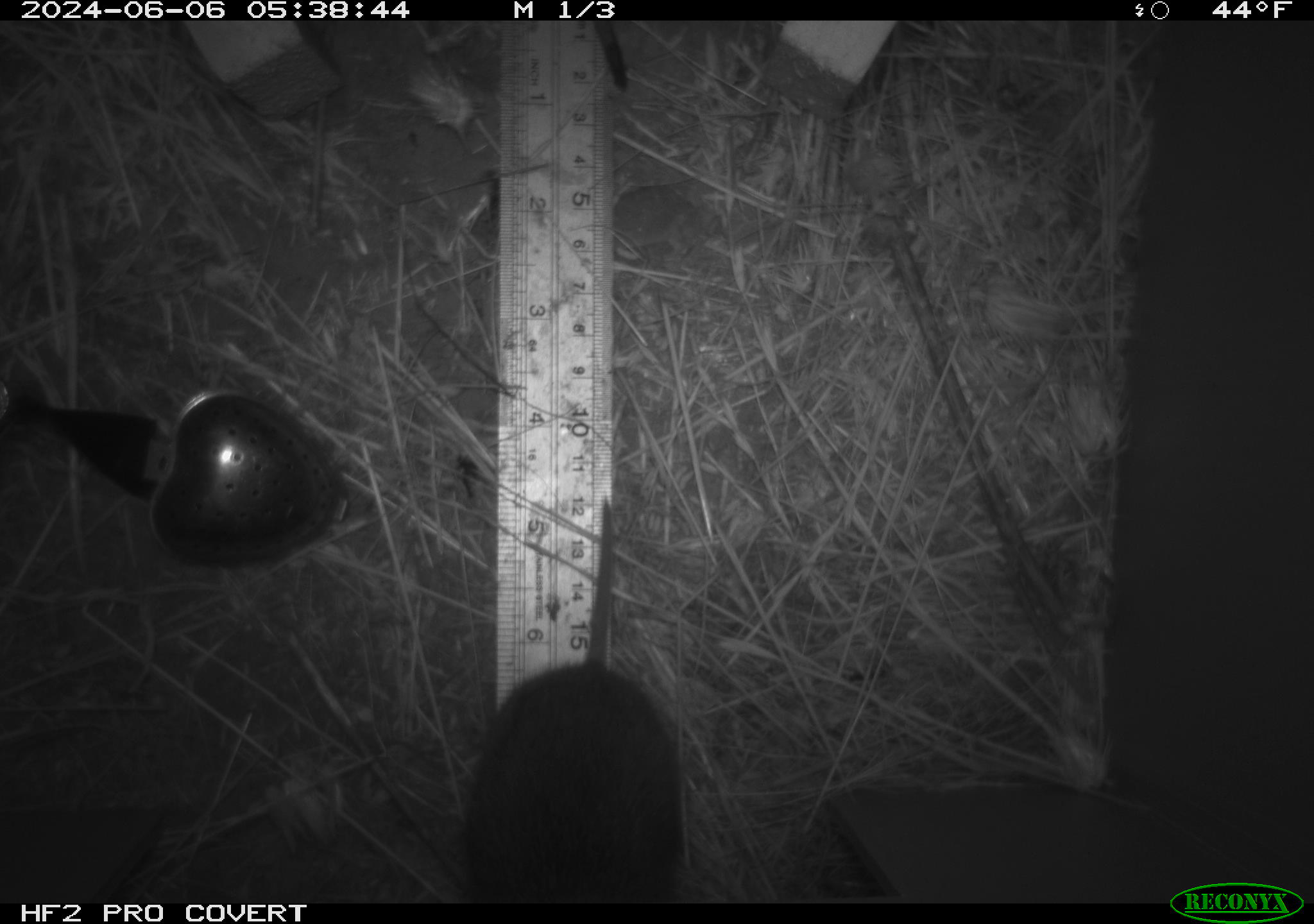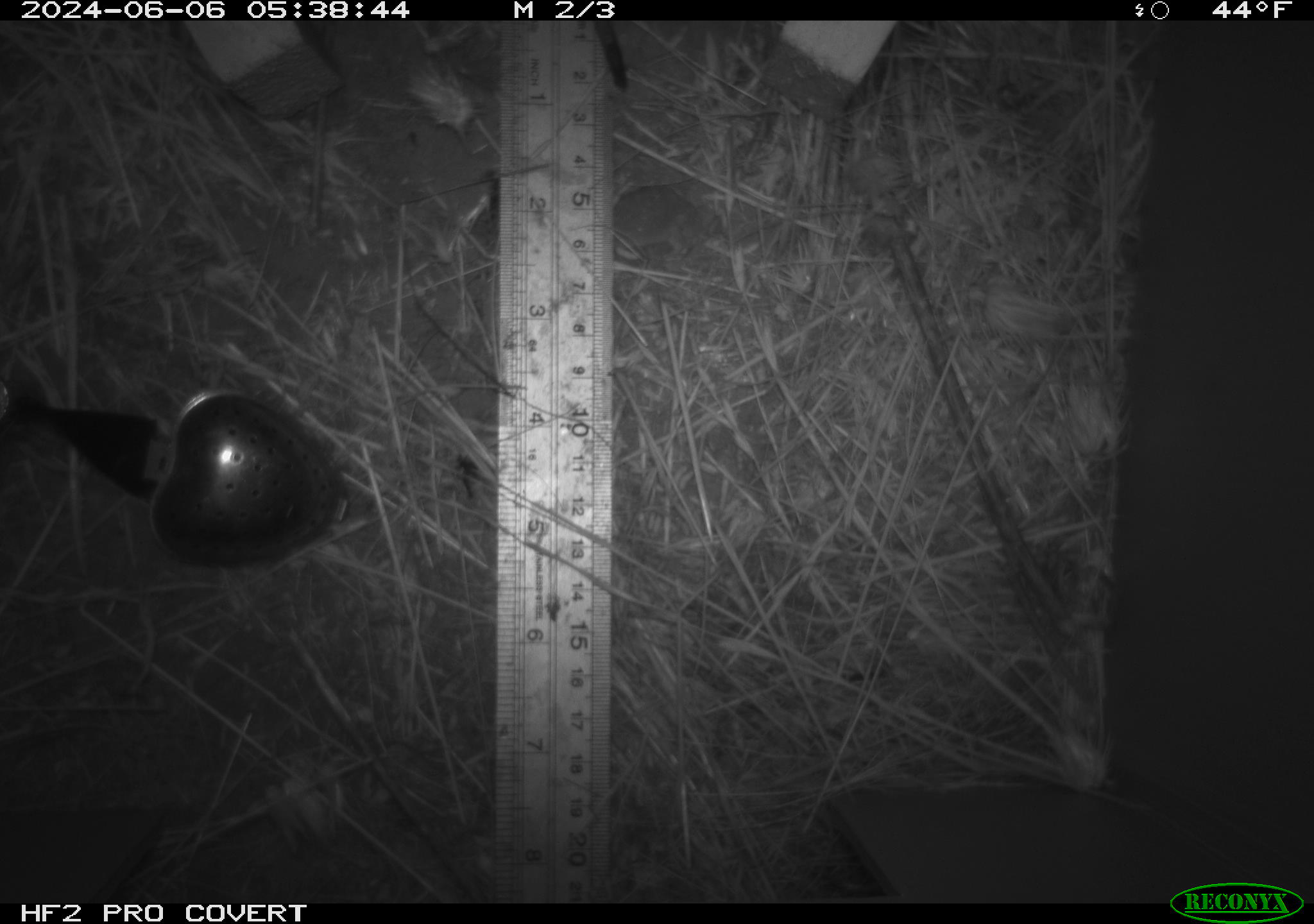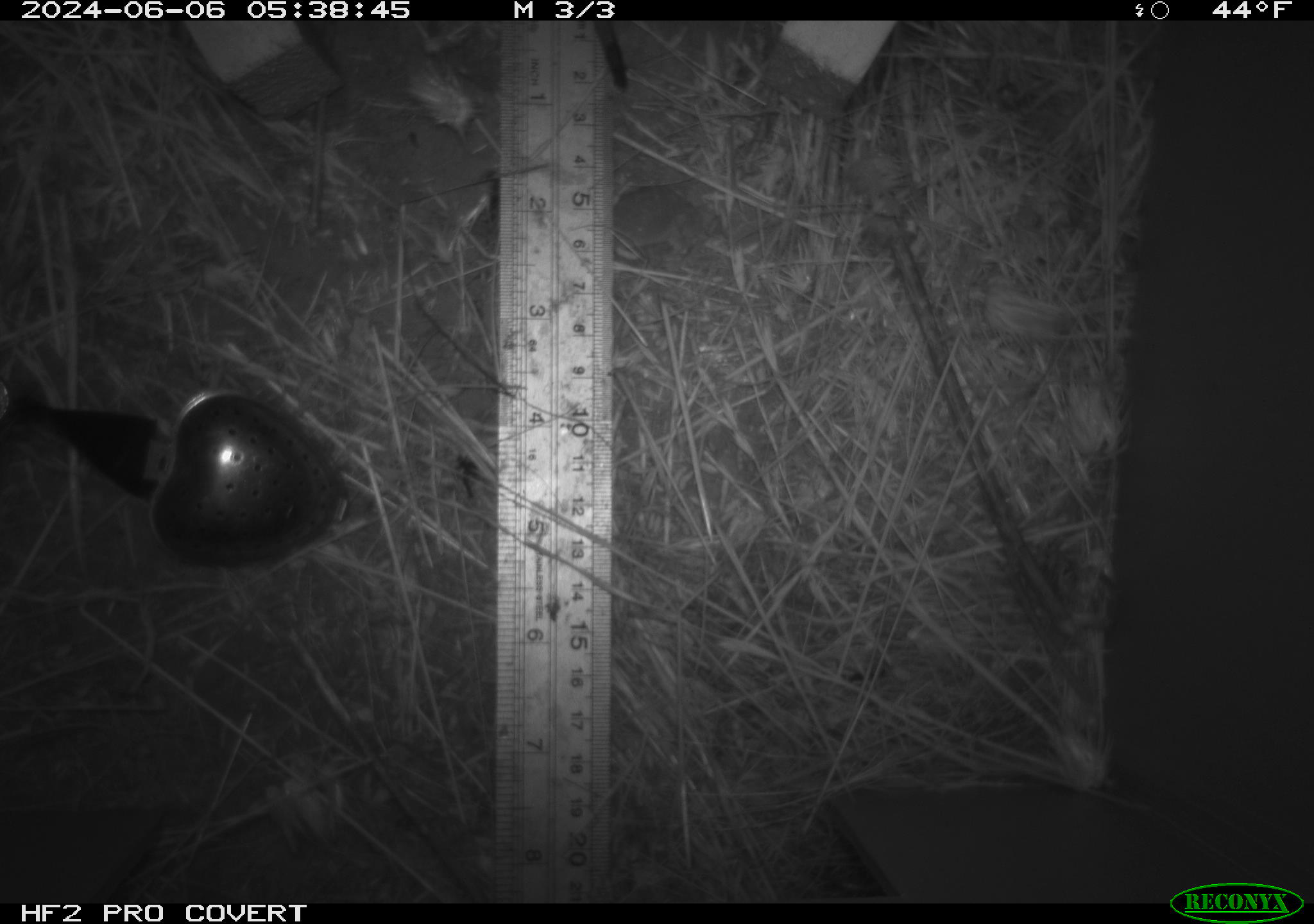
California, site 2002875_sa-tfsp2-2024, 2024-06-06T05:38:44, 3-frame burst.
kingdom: Animalia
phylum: Chordata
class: Mammalia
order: Rodentia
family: Cricetidae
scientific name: Arvicolinae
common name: voles, lemmings, and muskrats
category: arvicolinae subfamily